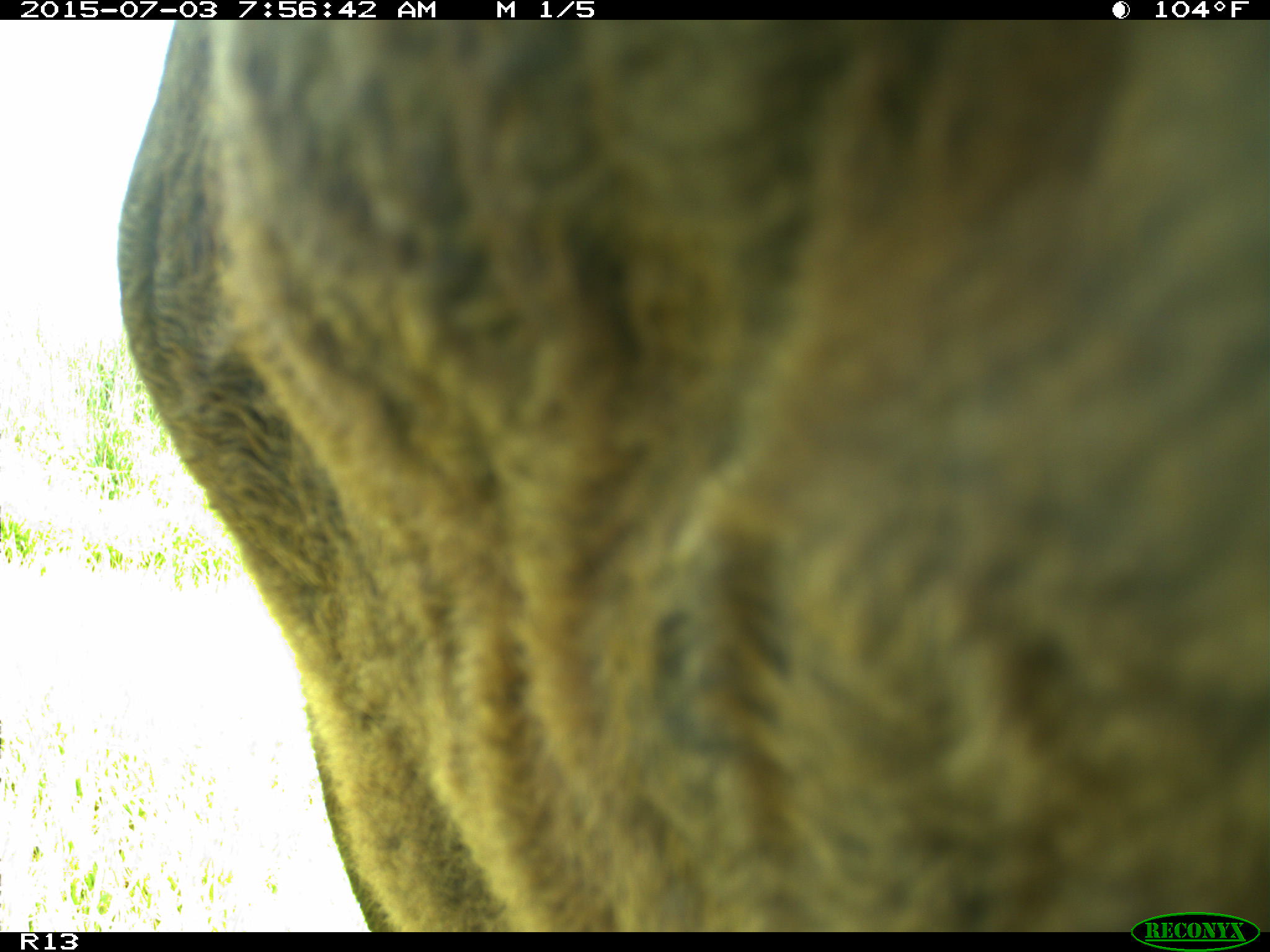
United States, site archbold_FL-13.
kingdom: Animalia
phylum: Chordata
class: Mammalia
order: Artiodactyla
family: Bovidae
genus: Bos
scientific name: Bos taurus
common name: domestic cow